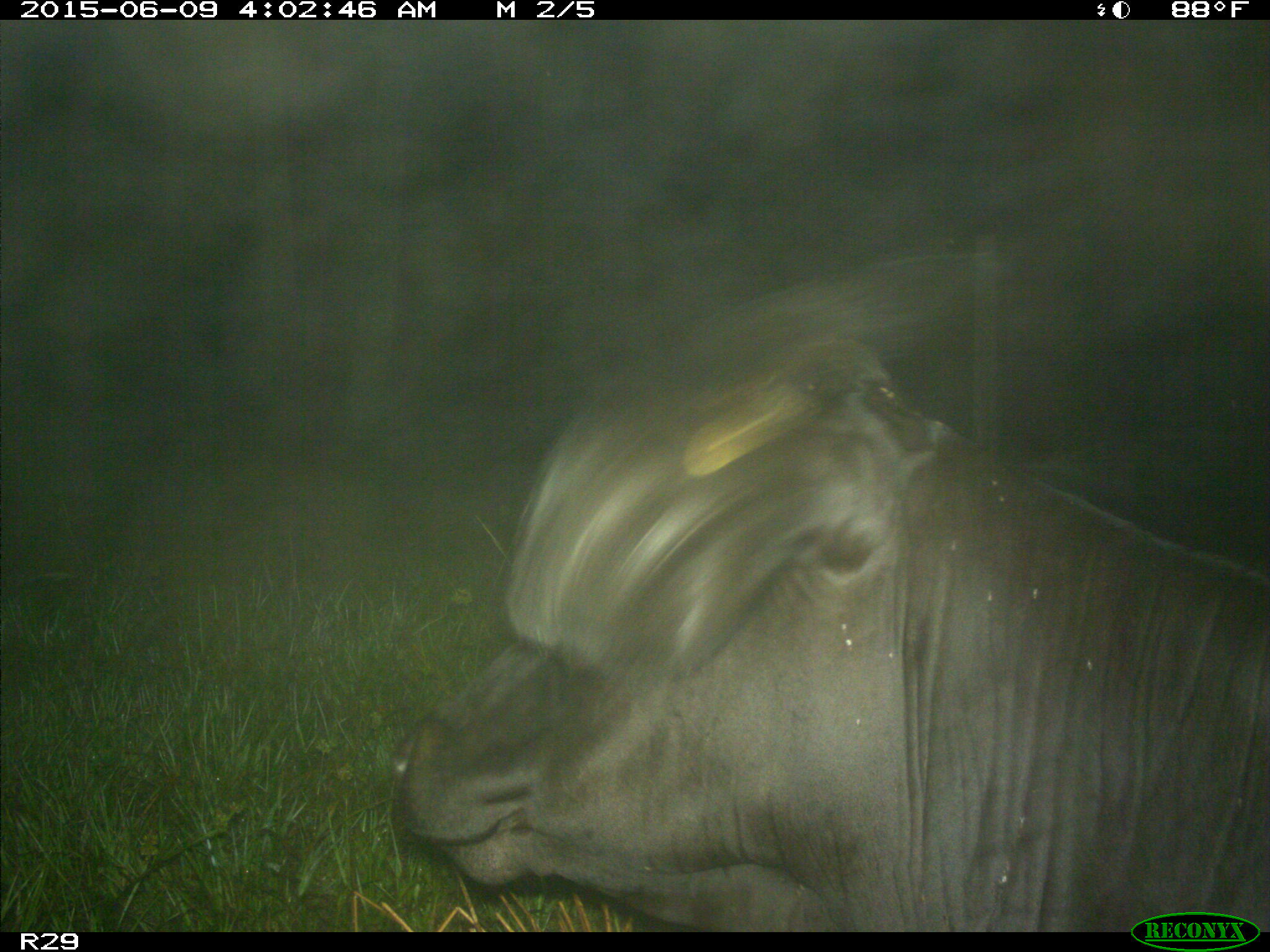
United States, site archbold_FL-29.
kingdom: Animalia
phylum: Chordata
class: Mammalia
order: Artiodactyla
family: Bovidae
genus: Bos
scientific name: Bos taurus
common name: domestic cow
Bos taurus (domestic cow).